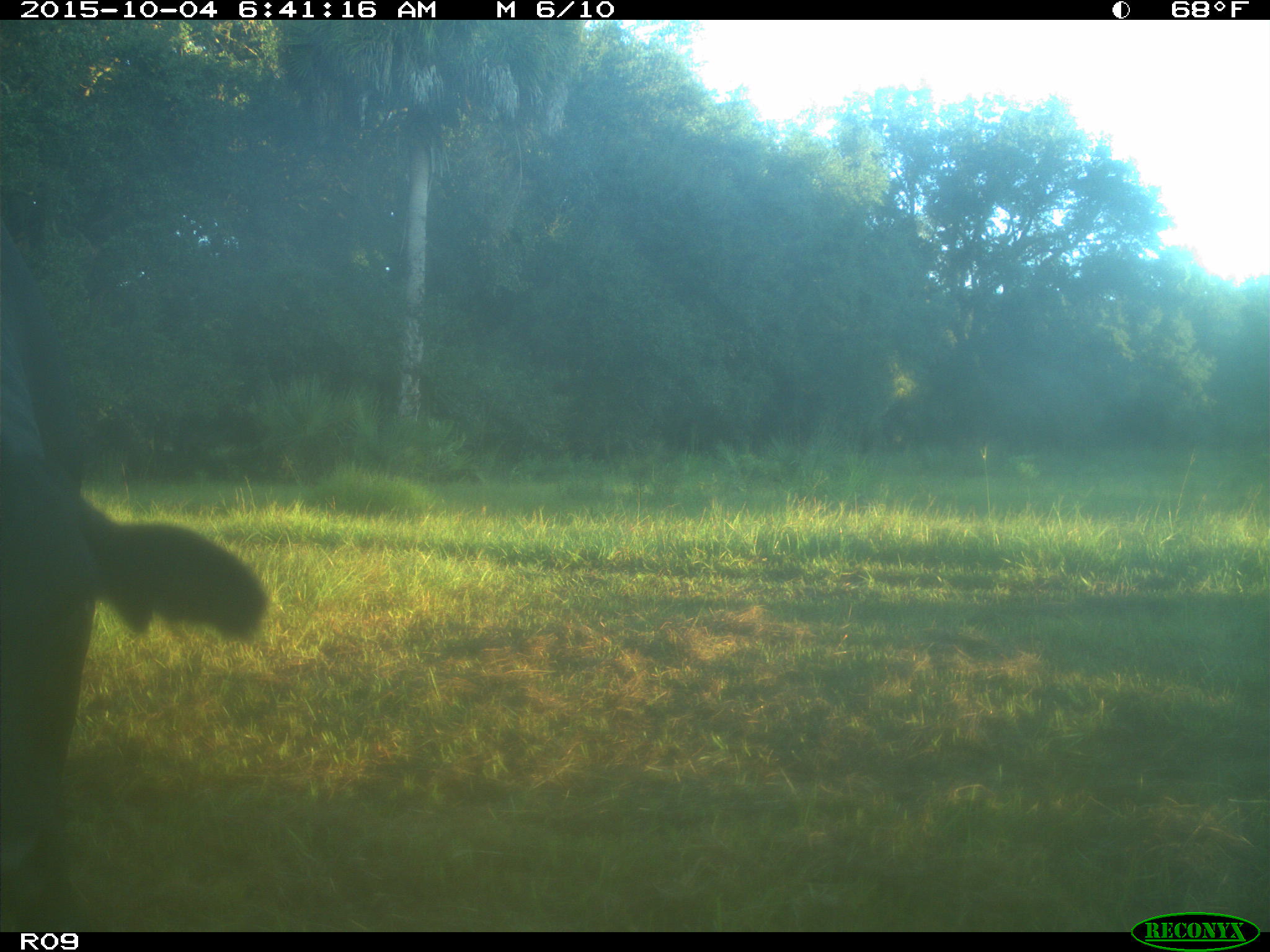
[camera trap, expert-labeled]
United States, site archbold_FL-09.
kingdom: Animalia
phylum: Chordata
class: Mammalia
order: Artiodactyla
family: Bovidae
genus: Bos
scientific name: Bos taurus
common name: domestic cow